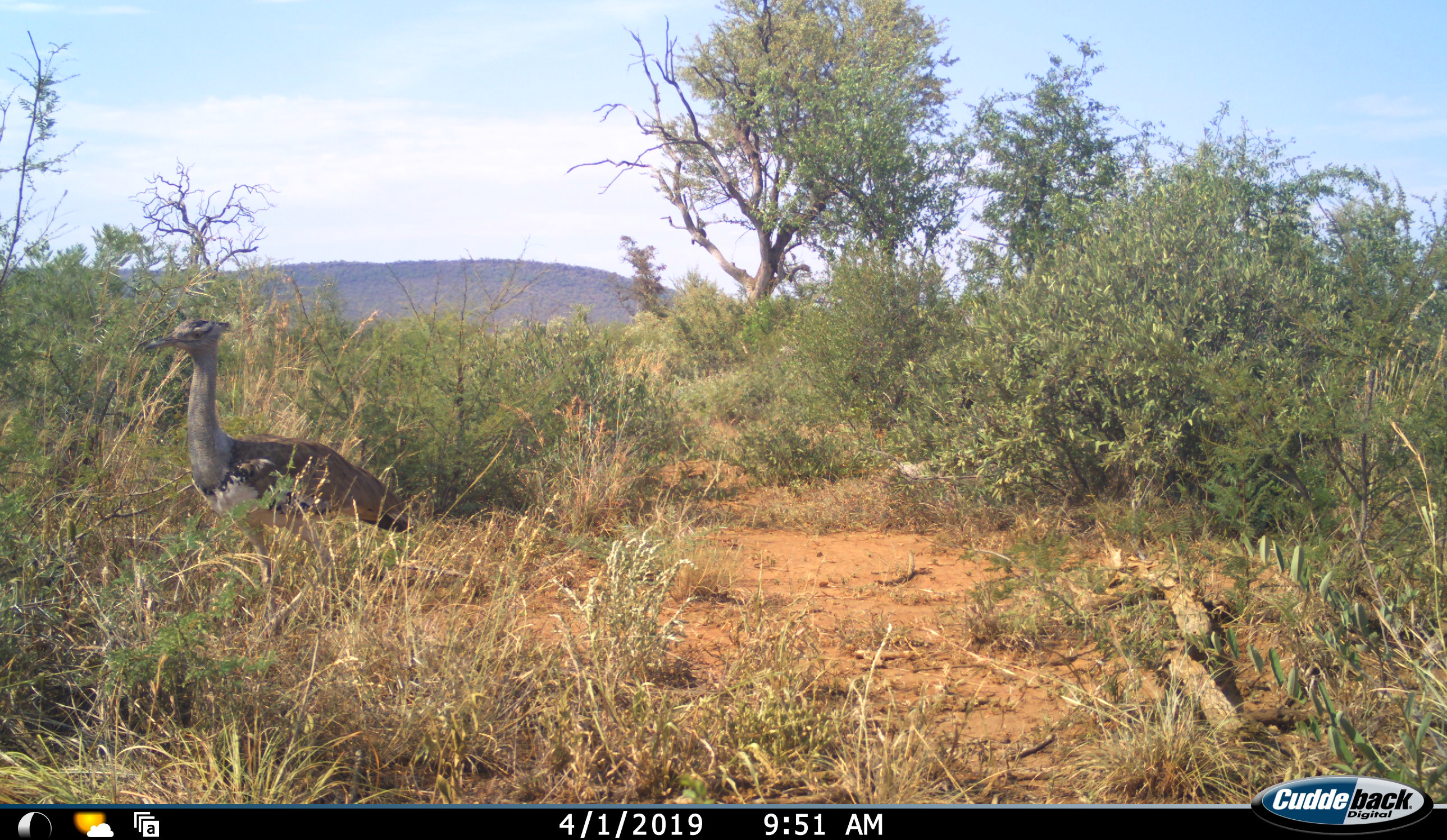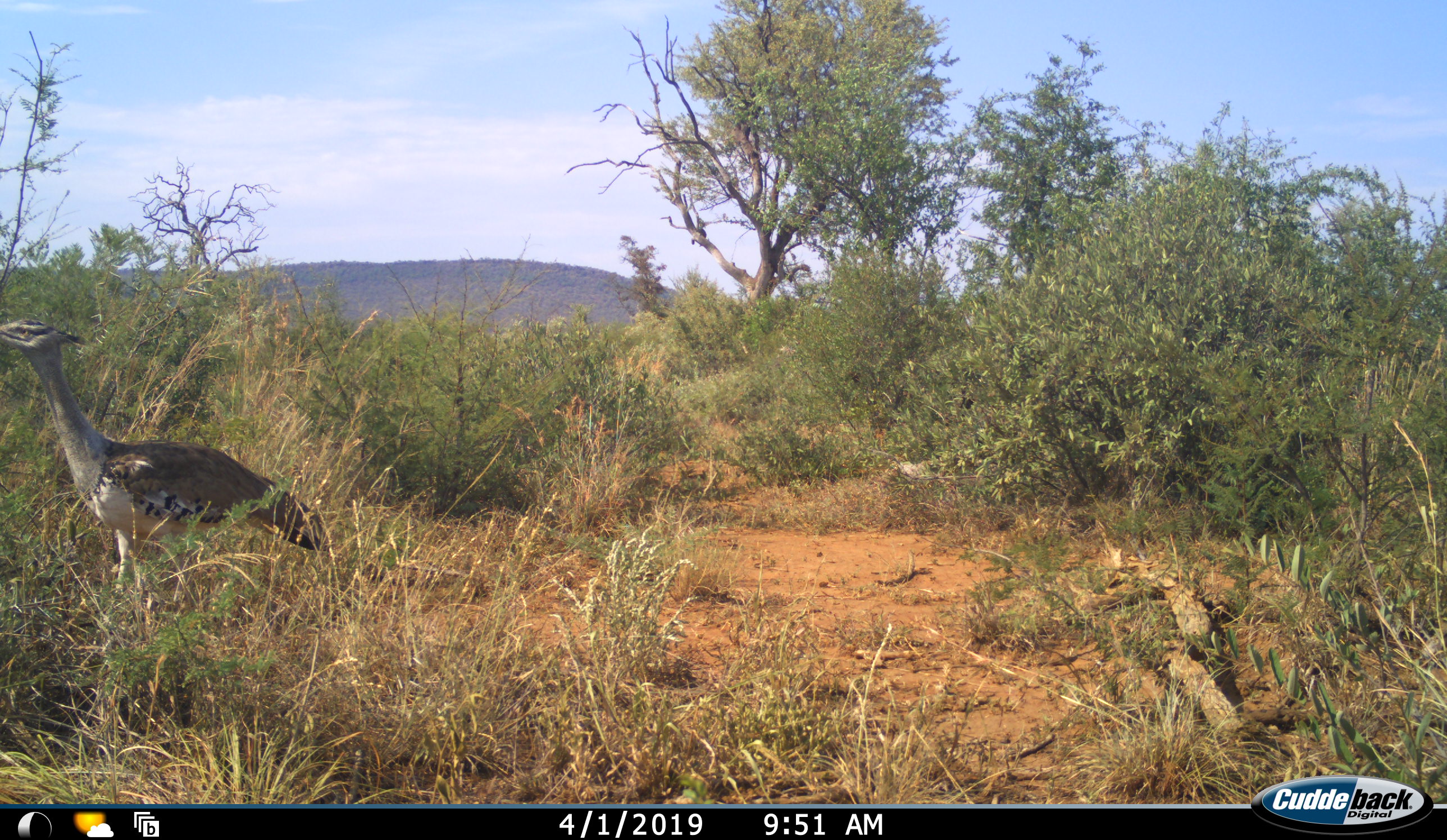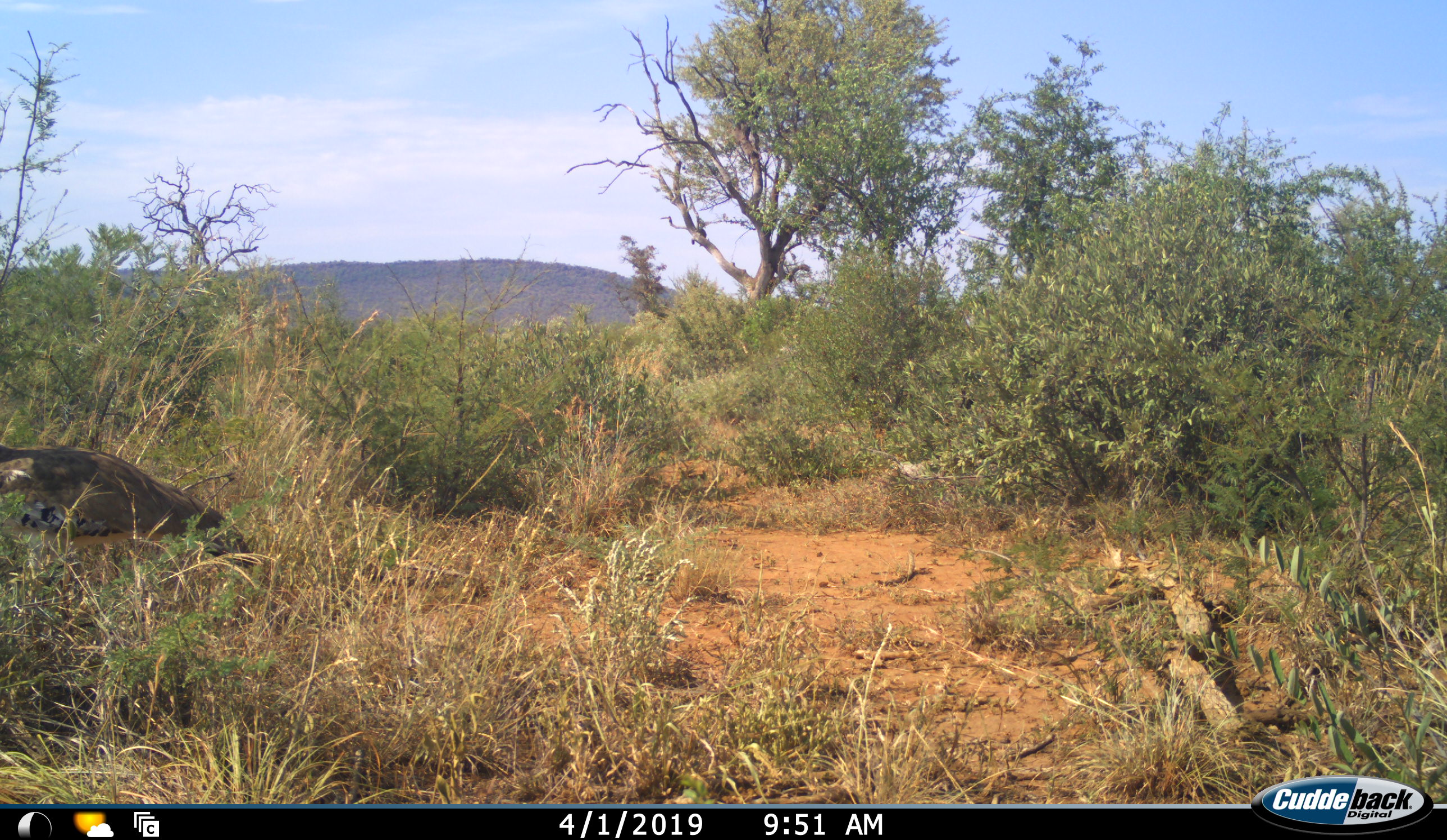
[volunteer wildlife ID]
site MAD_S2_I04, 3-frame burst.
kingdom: Animalia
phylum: Chordata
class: Aves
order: Otidiformes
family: Otididae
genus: Ardeotis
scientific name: Ardeotis kori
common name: kori bustard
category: bustardkori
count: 1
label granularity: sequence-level